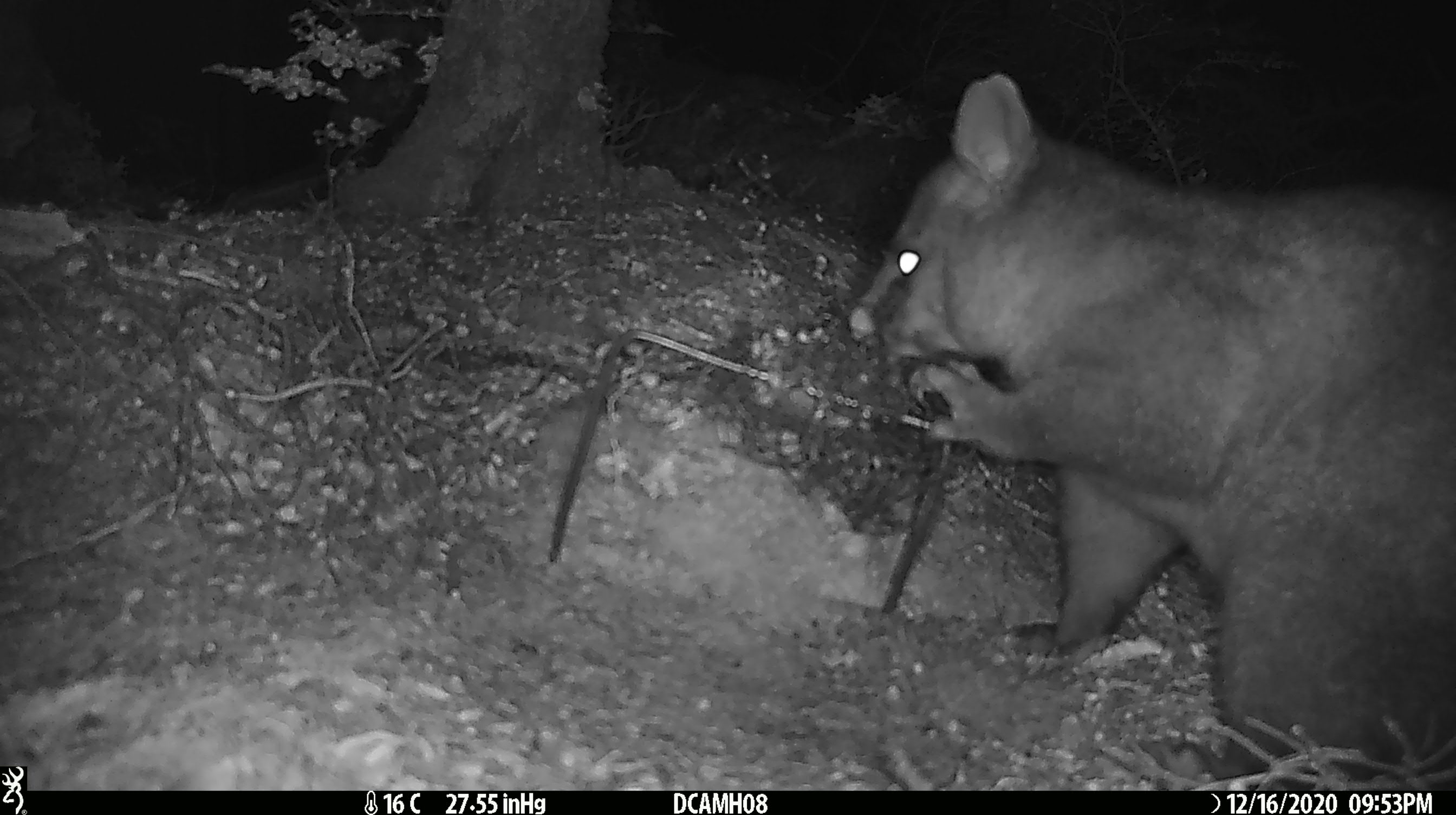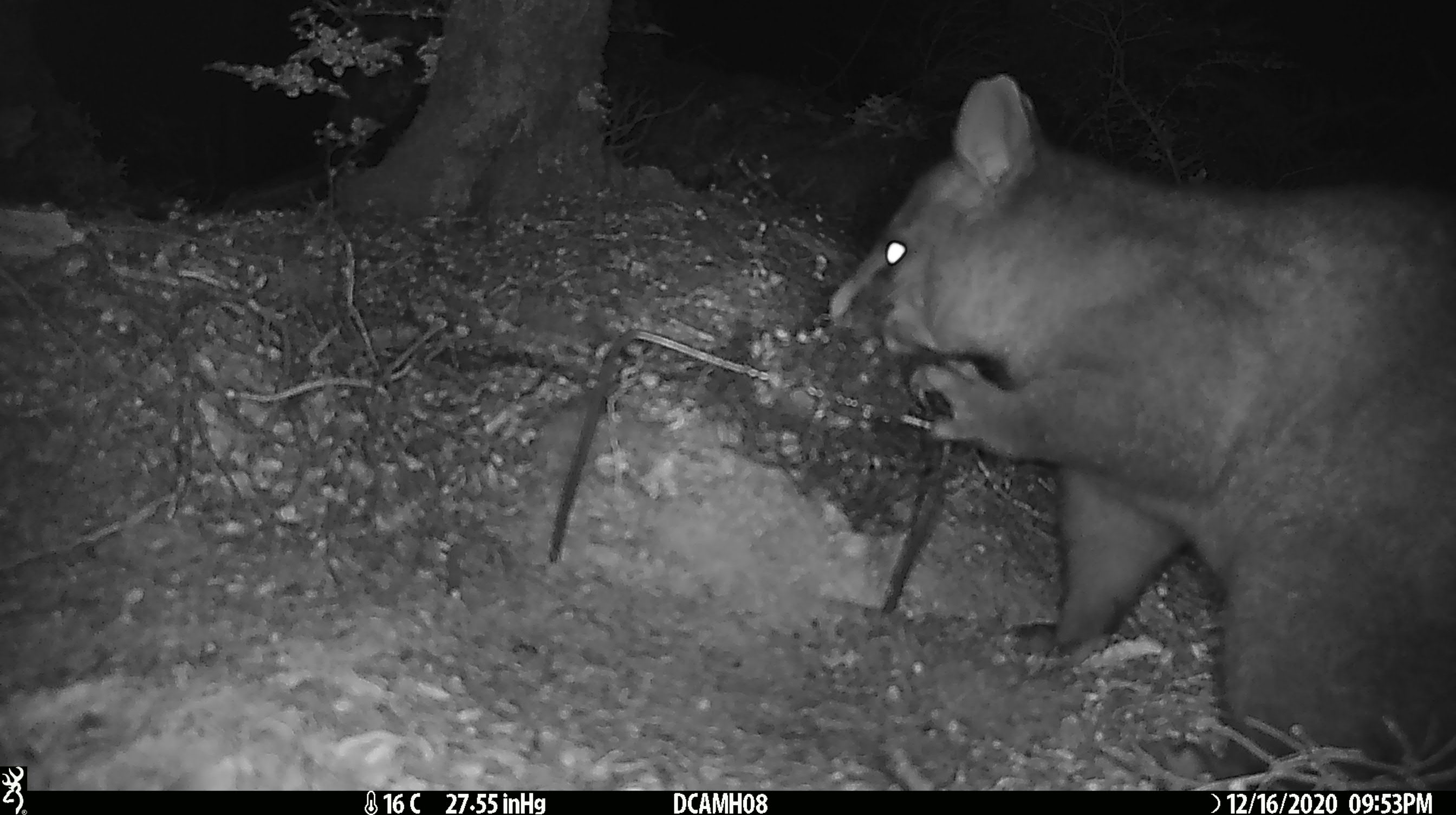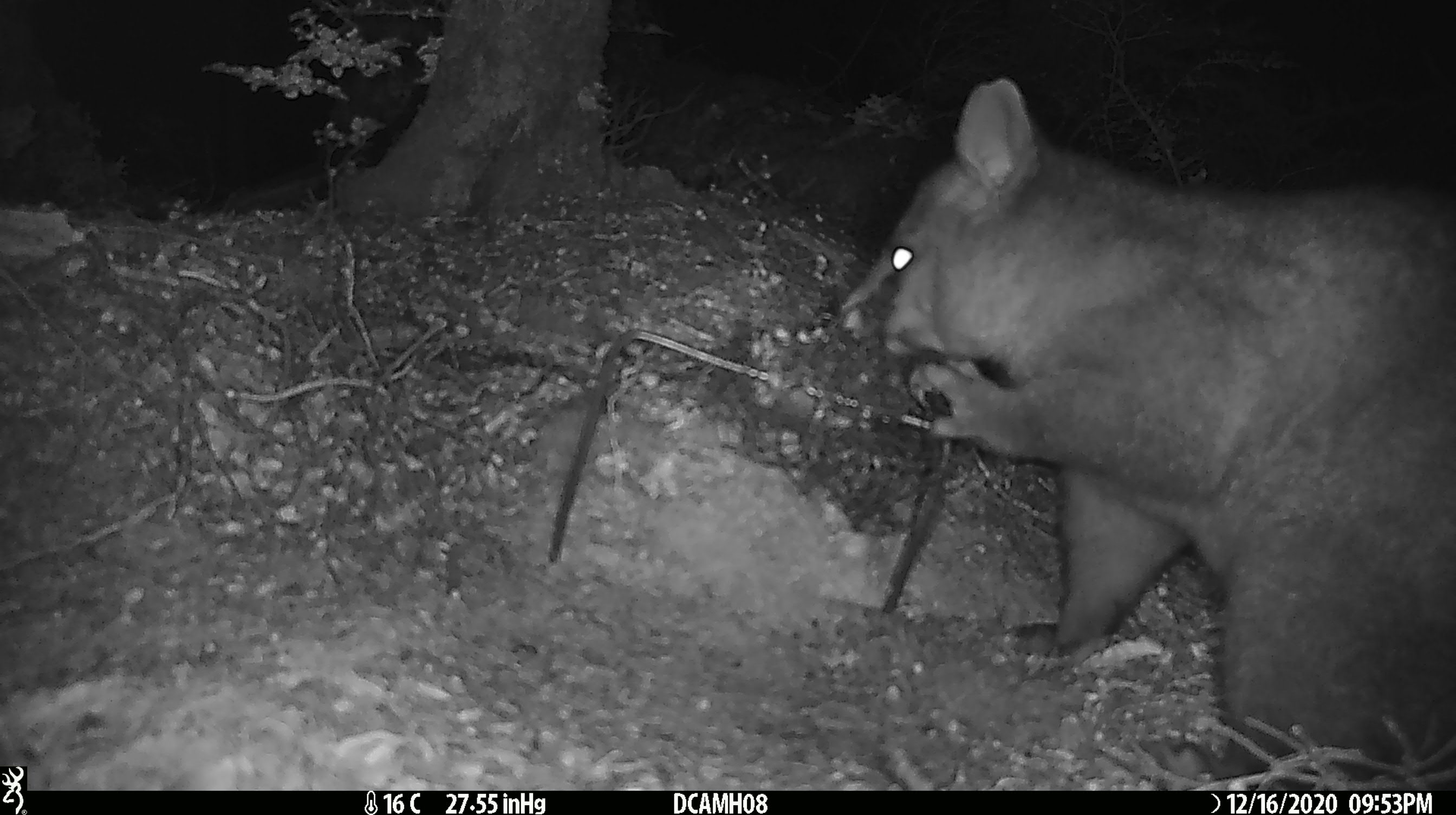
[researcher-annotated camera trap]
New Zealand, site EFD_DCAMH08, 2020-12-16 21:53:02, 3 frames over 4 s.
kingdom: Animalia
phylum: Chordata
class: Mammalia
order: Diprotodontia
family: Phalangeridae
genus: Trichosurus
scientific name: Trichosurus vulpecula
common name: common brushtail possum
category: possum